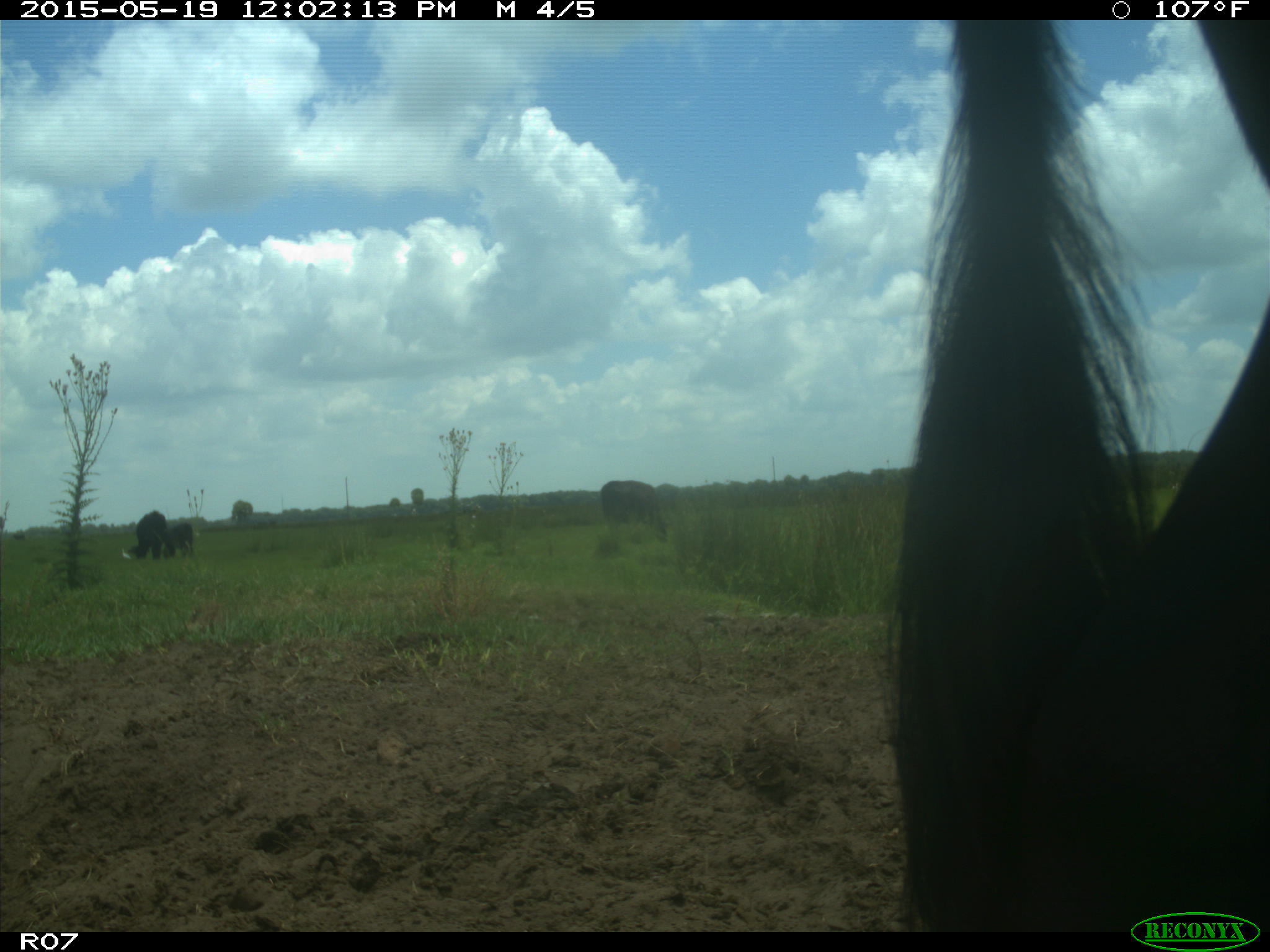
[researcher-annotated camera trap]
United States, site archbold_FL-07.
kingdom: Animalia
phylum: Chordata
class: Mammalia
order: Artiodactyla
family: Bovidae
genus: Bos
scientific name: Bos taurus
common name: domestic cow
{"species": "Bos taurus (domestic cow)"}